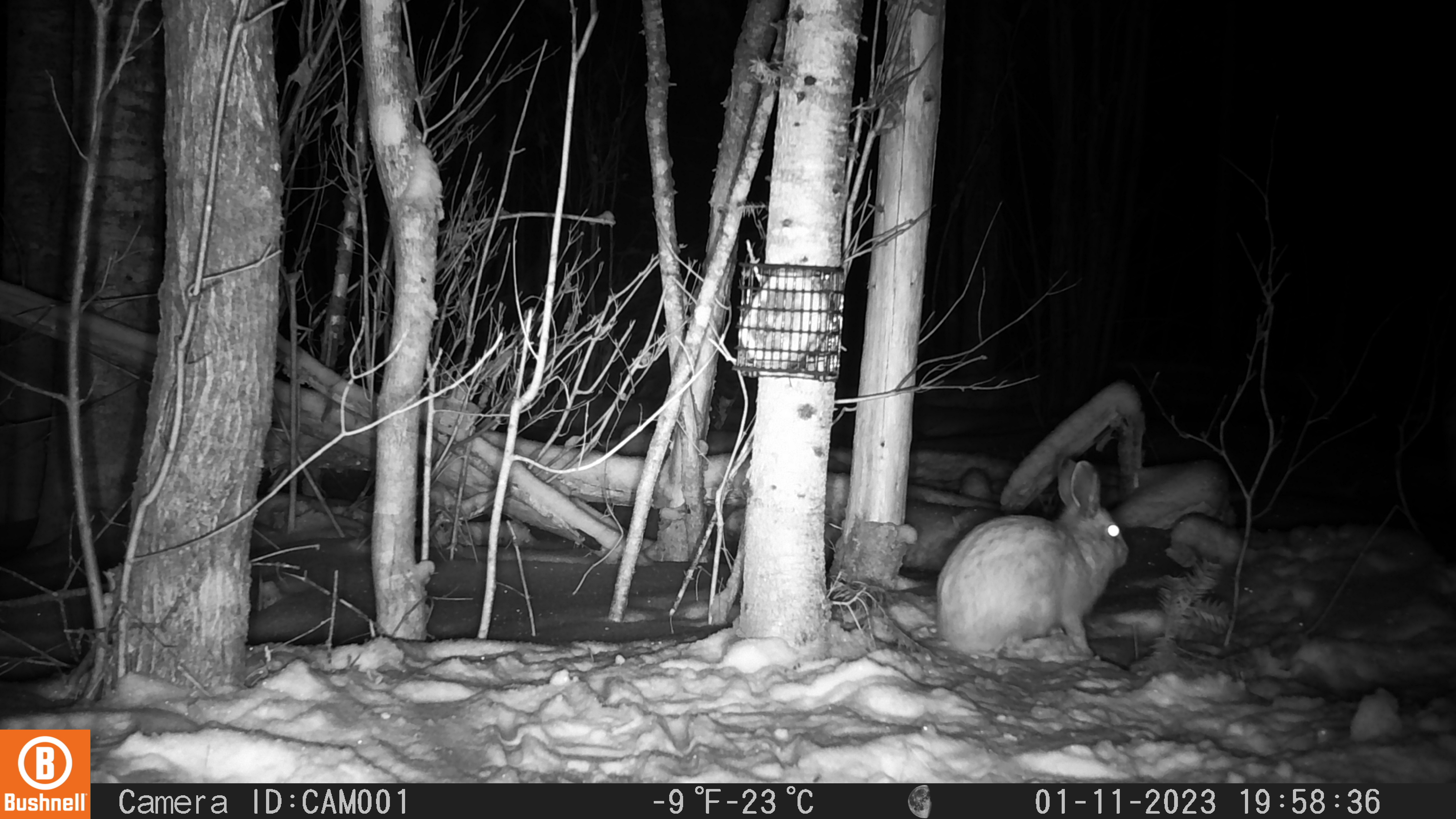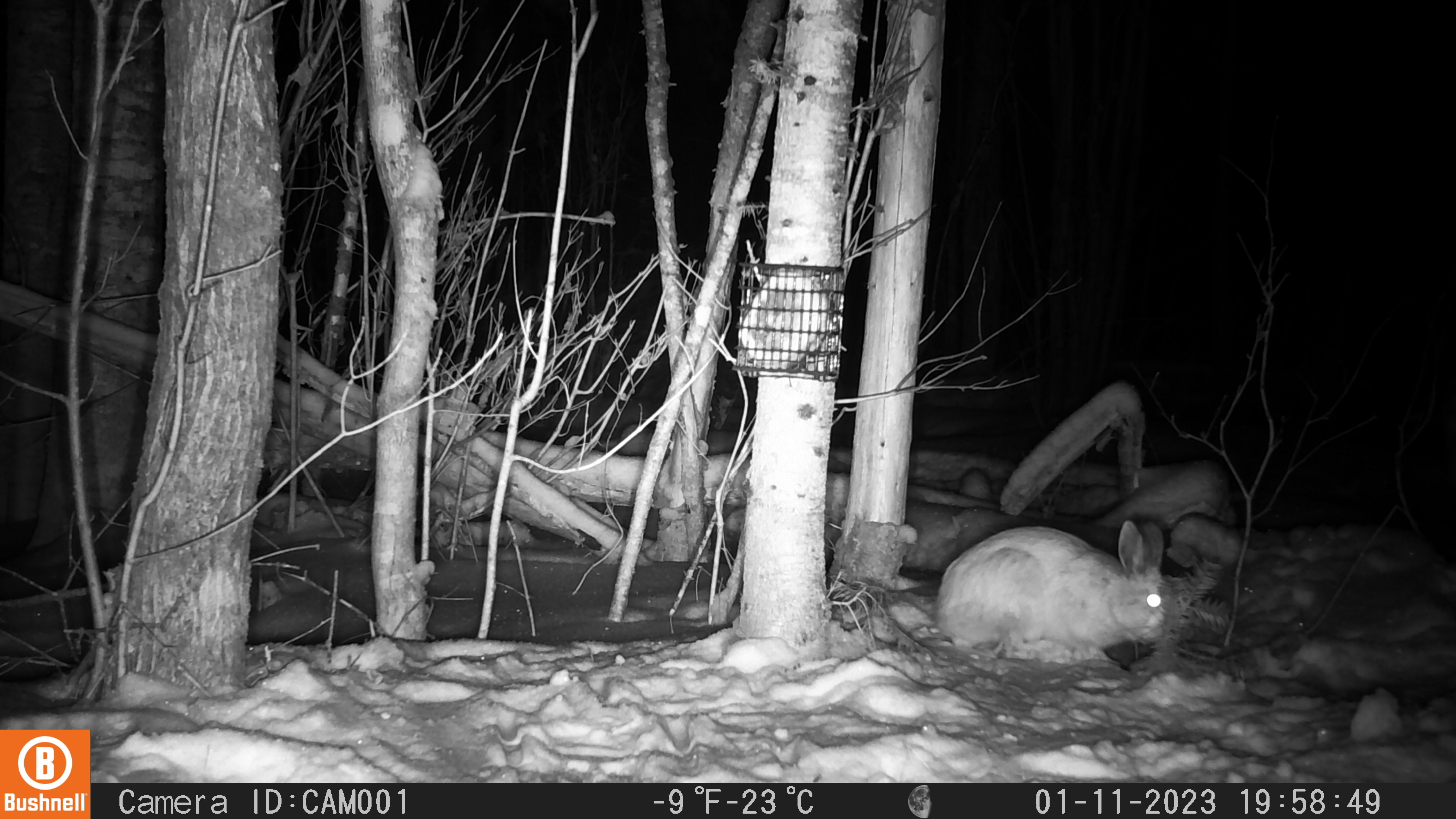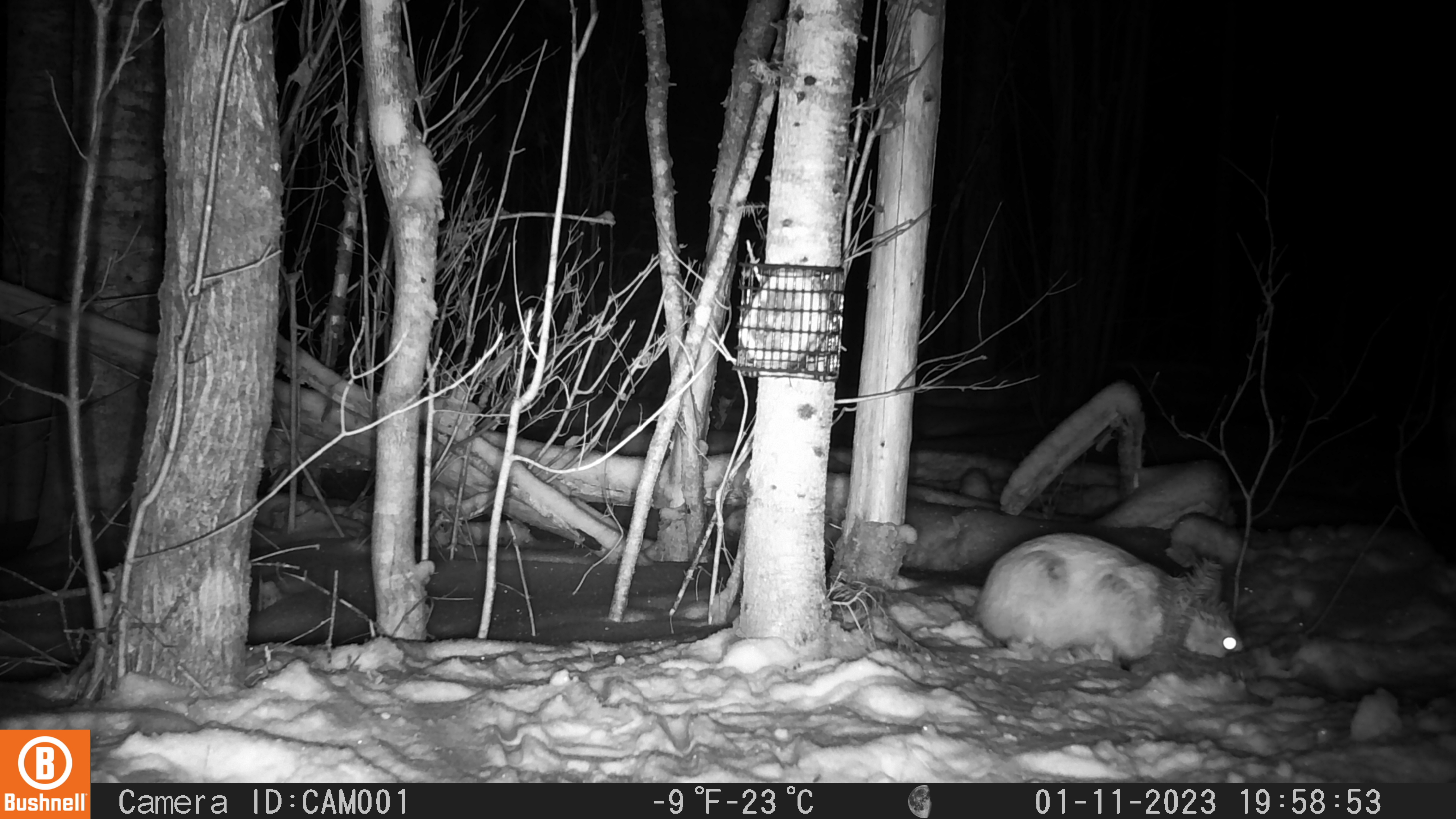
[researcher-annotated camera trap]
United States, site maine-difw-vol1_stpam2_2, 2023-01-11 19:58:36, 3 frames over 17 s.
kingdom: Animalia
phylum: Chordata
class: Mammalia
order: Lagomorpha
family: Leporidae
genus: Lepus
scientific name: Lepus americanus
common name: snowshoe hare